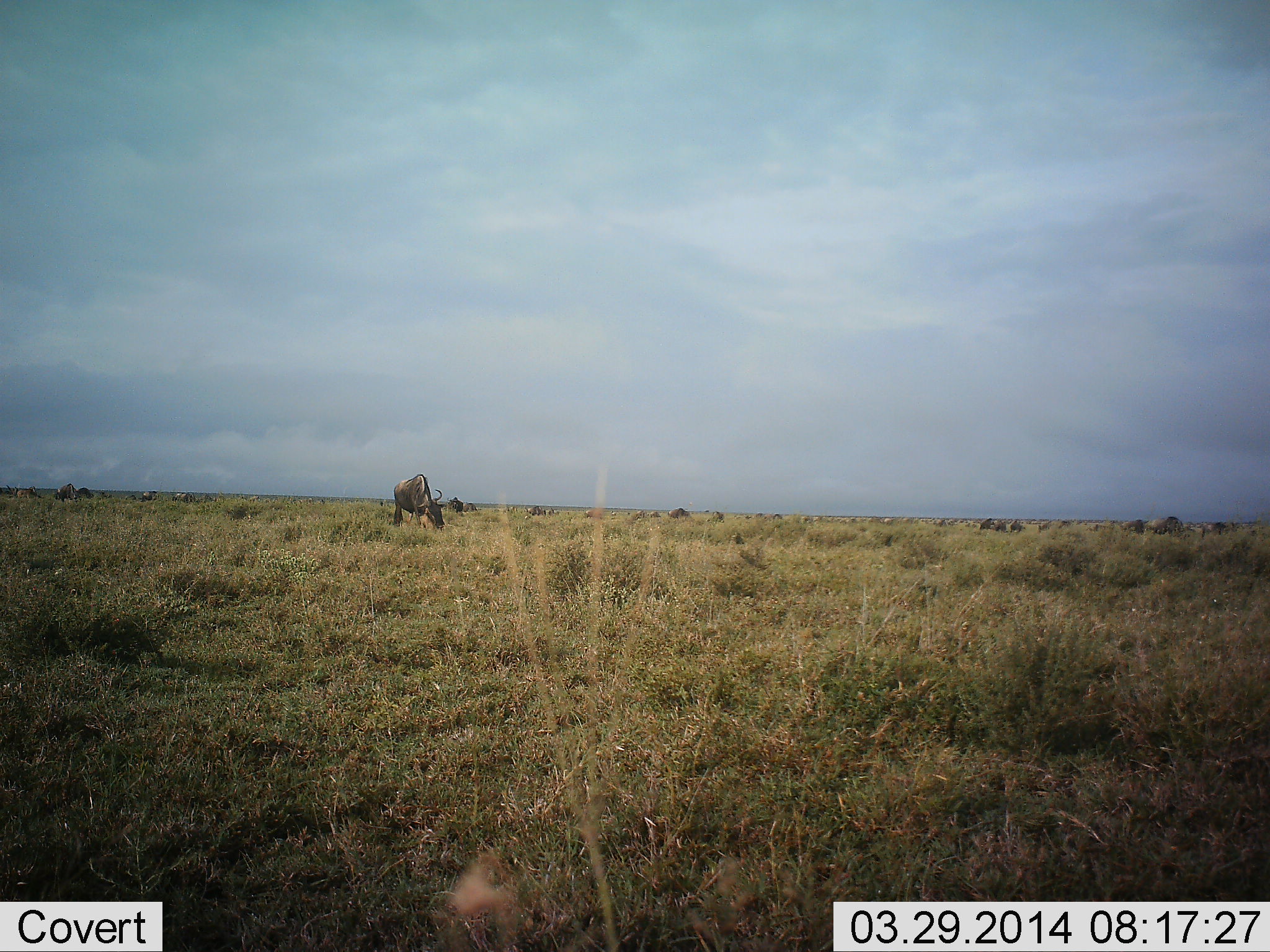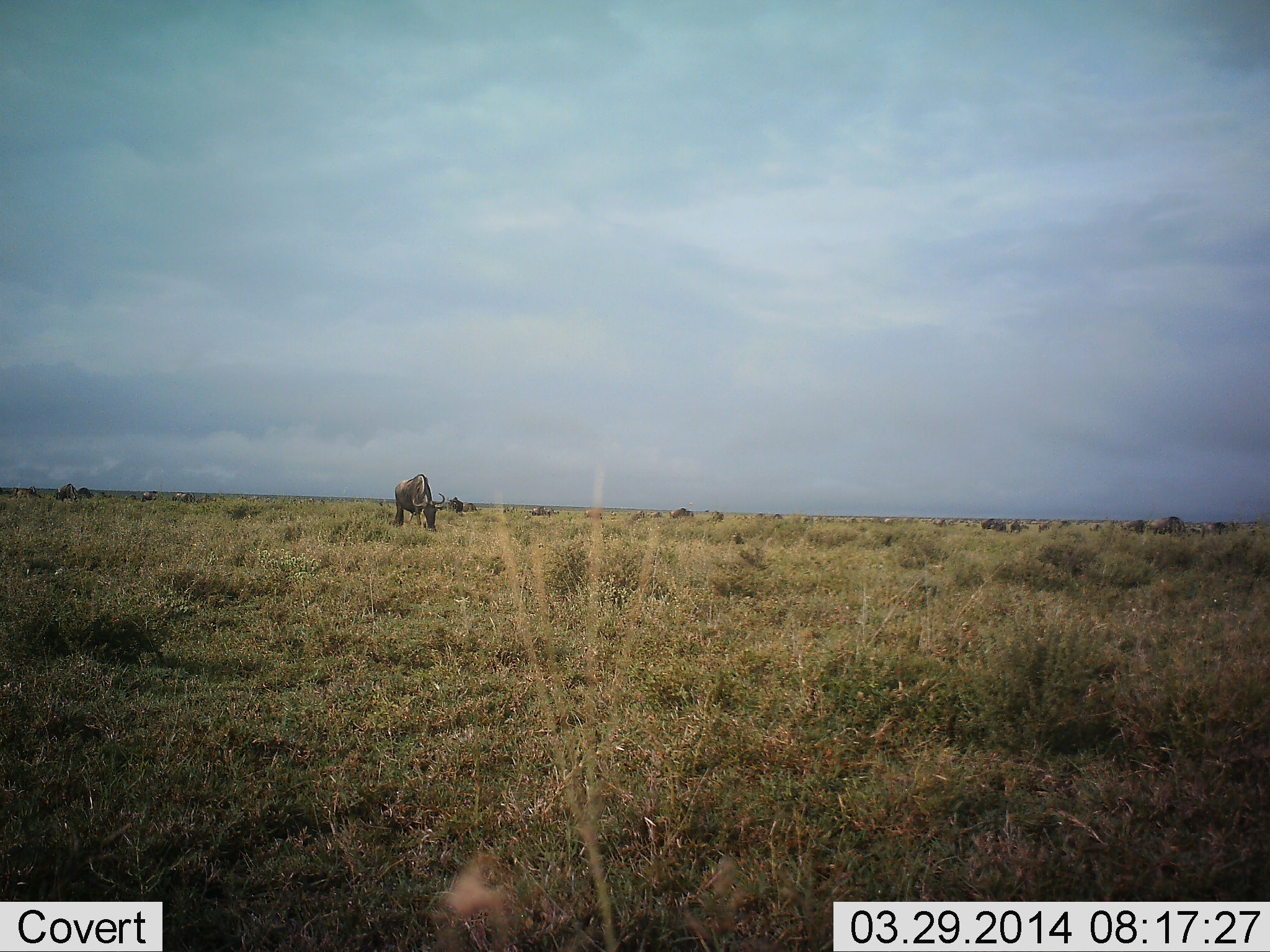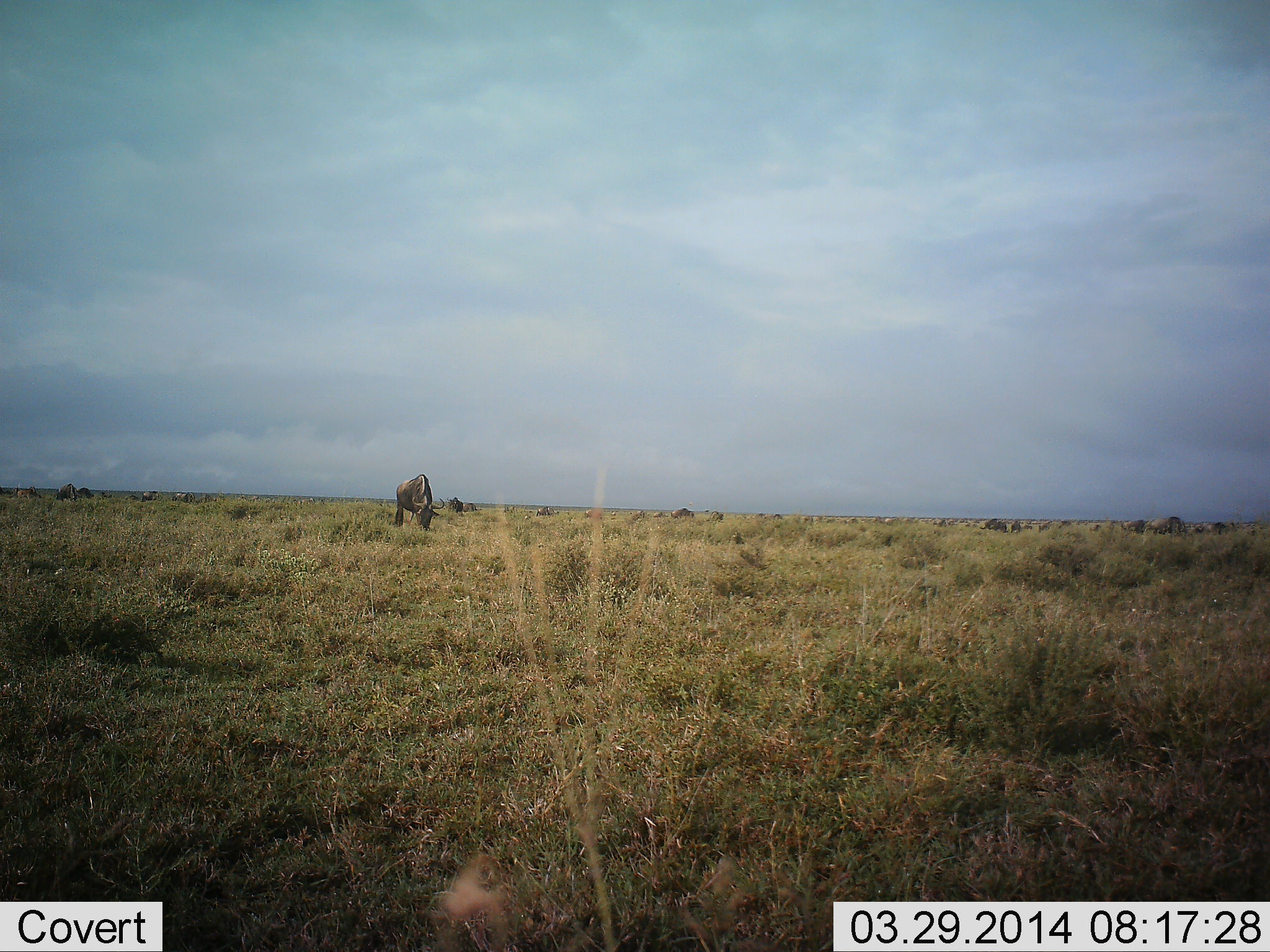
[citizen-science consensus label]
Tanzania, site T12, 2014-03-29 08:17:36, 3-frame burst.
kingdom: Animalia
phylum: Chordata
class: Mammalia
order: Artiodactyla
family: Bovidae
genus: Connochaetes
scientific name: Connochaetes taurinus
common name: blue wildebeest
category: wildebeest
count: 10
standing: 40%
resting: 0%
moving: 10%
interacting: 0%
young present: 0%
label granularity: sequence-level